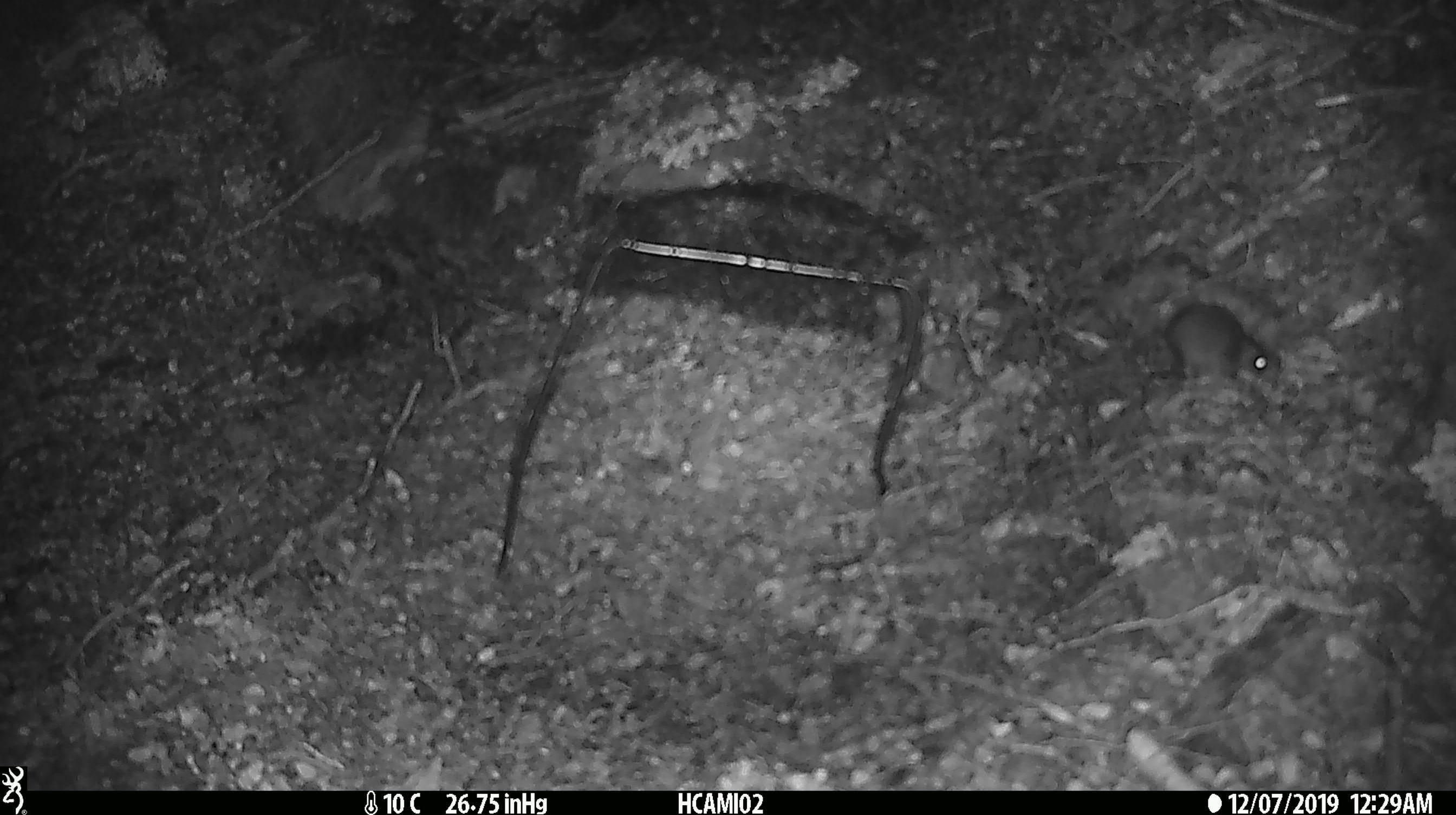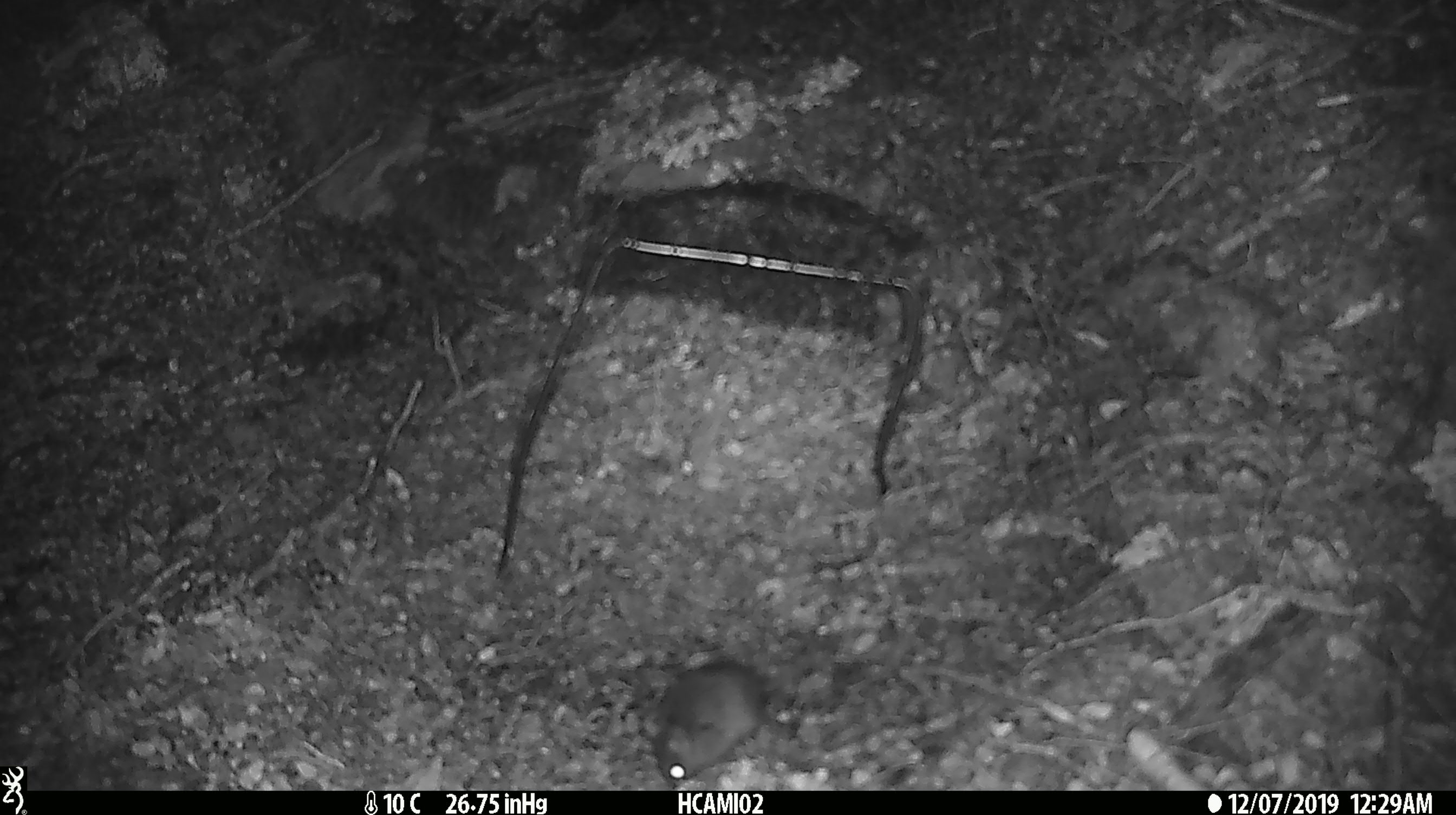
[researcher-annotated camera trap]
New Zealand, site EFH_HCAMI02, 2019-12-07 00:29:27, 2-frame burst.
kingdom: Animalia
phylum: Chordata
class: Mammalia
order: Rodentia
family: Muridae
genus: Mus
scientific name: Mus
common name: mouse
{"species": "mouse (Mus)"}